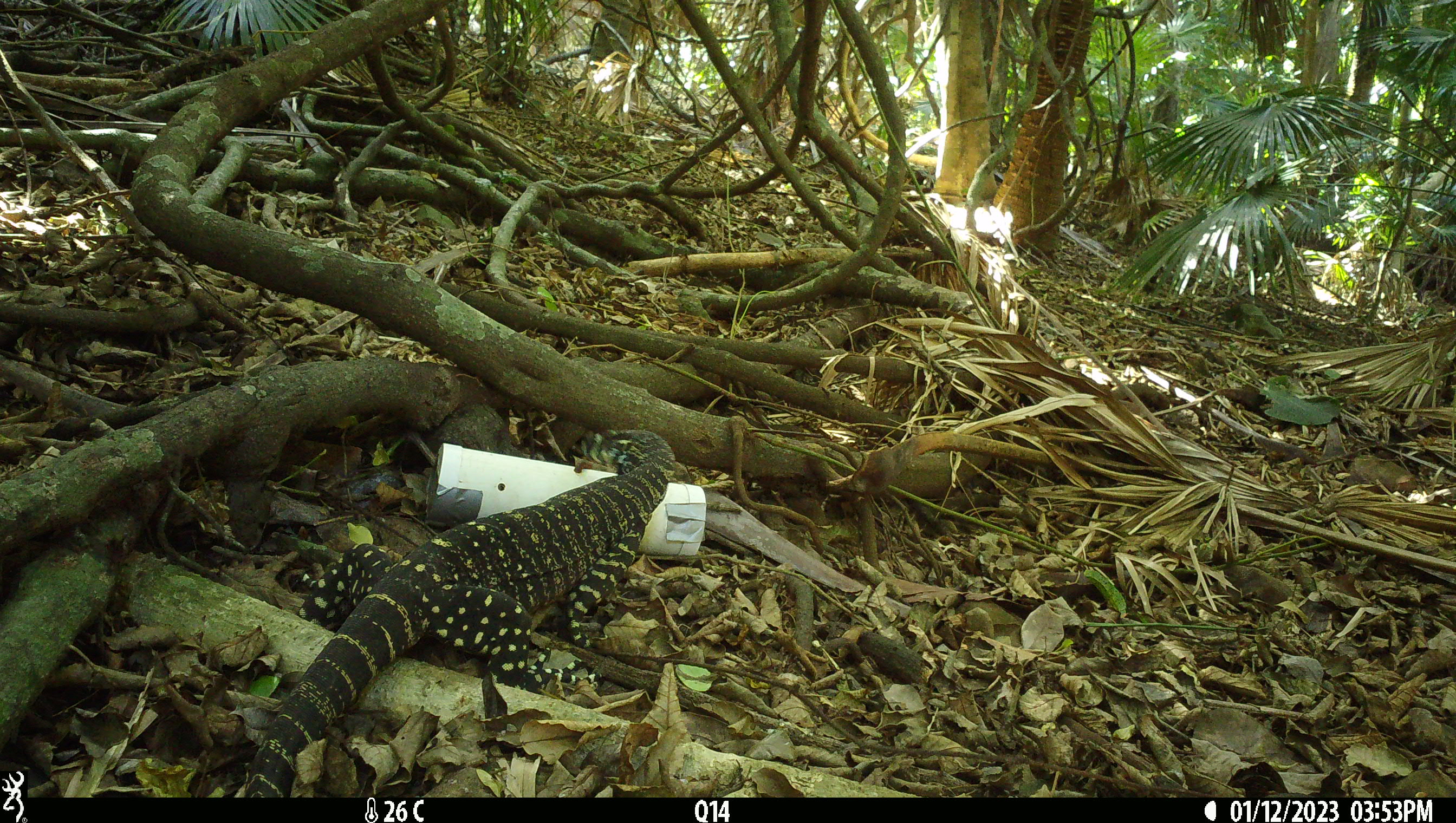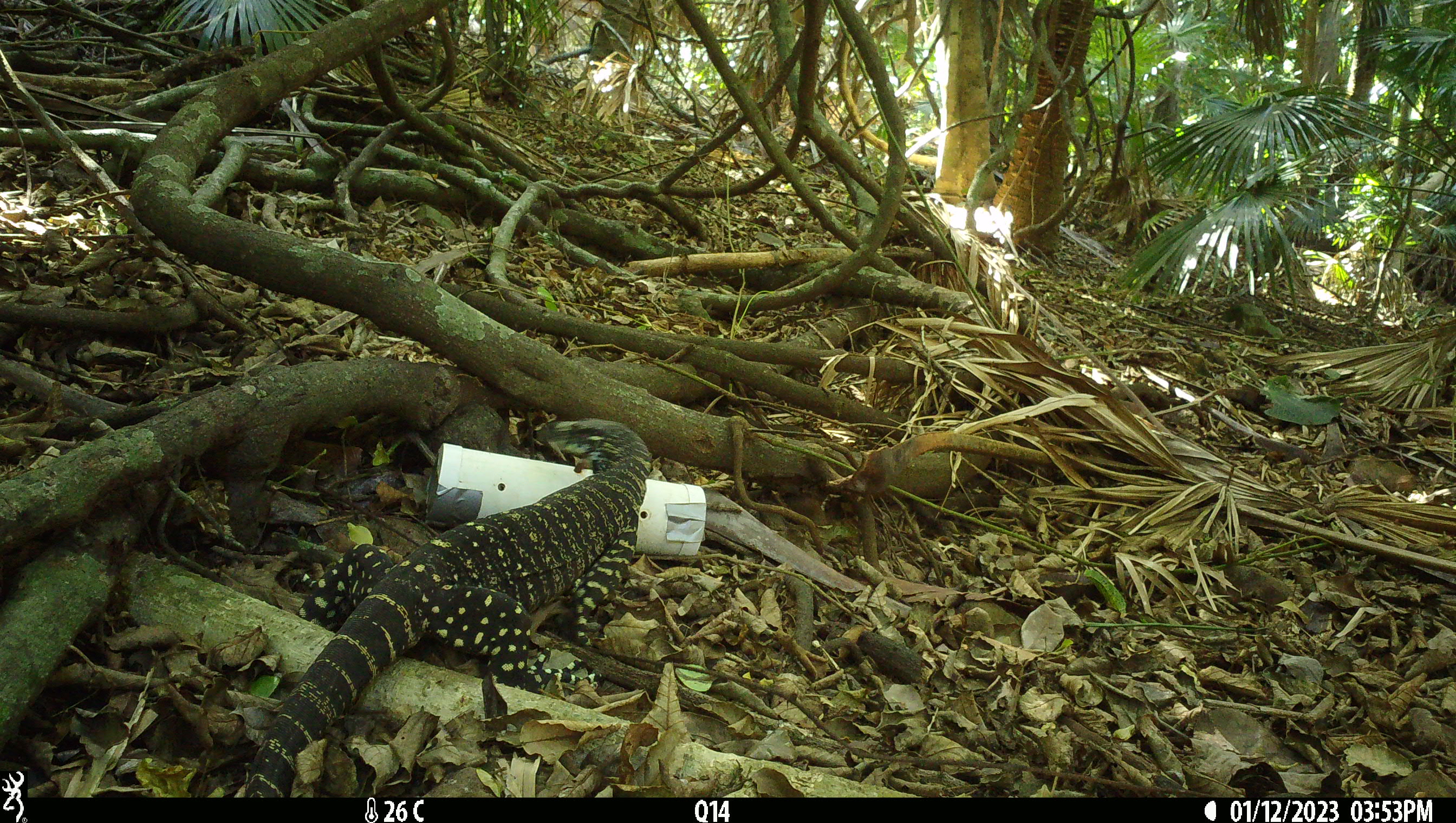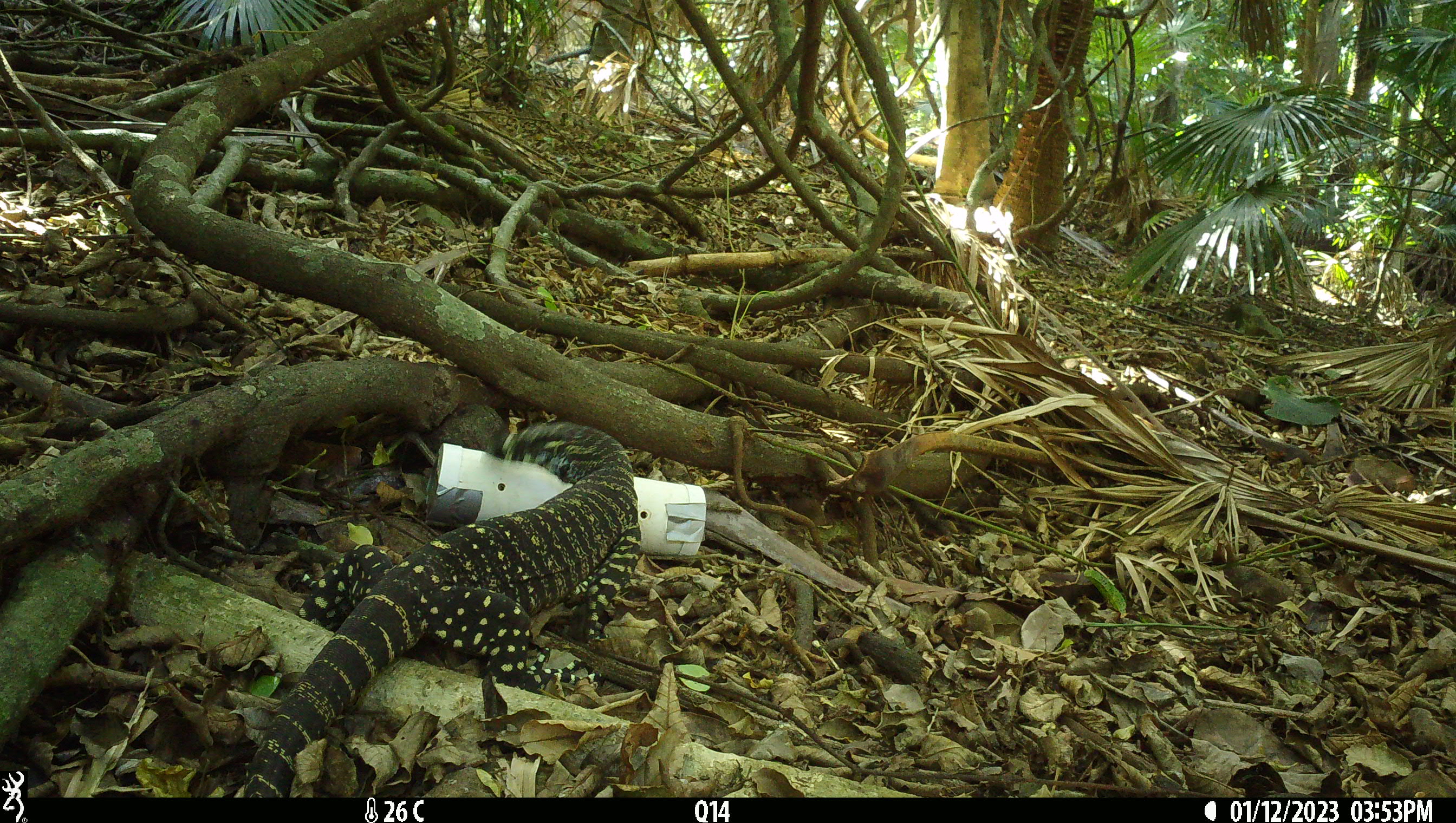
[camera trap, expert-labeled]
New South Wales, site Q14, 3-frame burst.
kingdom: Animalia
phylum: Chordata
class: Reptilia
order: Squamata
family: Varanidae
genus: Varanus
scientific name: Varanus varius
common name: lace monitor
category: goanna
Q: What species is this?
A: Goanna (lace monitor) (Varanus varius).